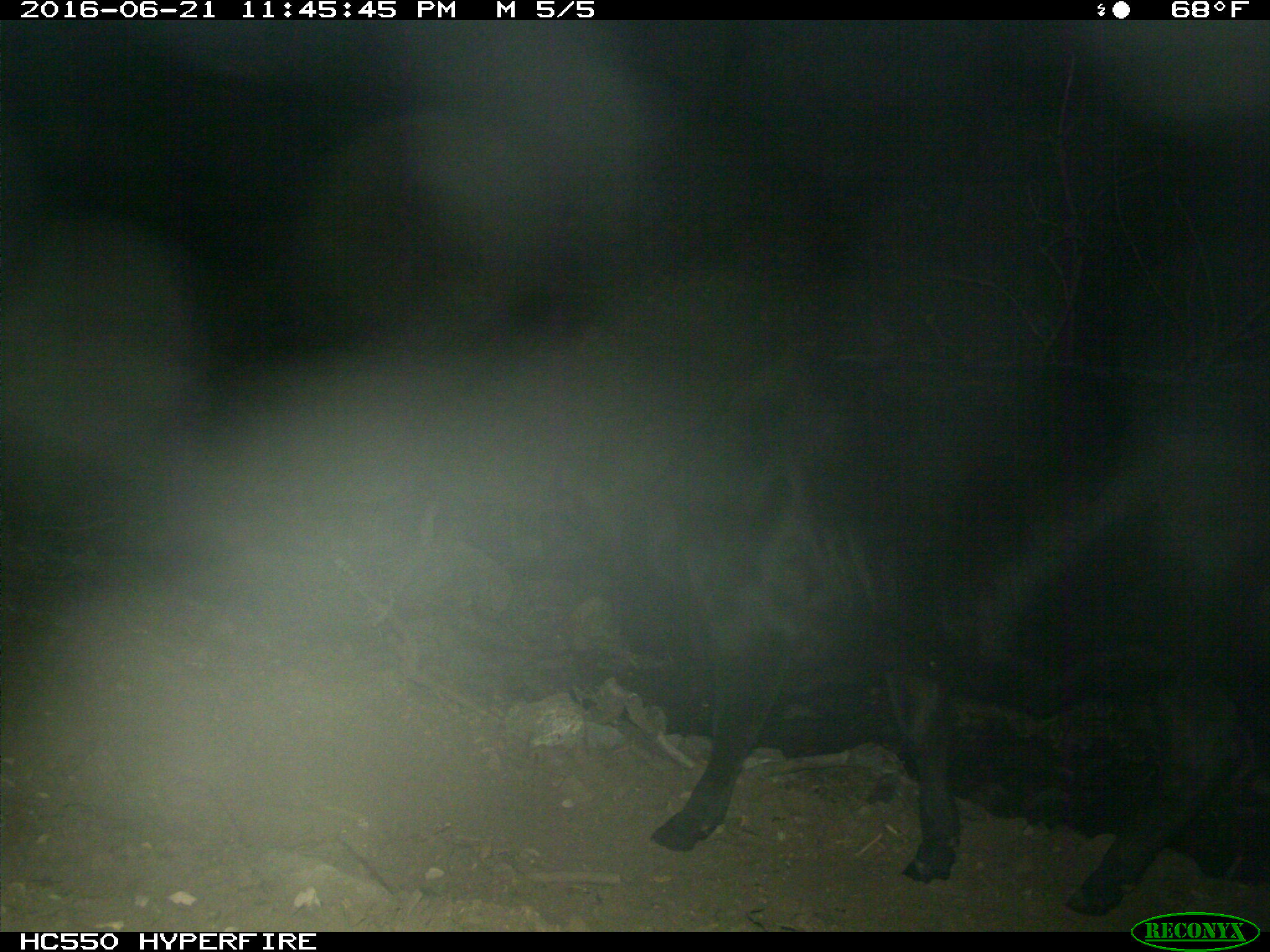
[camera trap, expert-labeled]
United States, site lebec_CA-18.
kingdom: Animalia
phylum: Chordata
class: Mammalia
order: Artiodactyla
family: Bovidae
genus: Bos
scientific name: Bos taurus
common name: domestic cow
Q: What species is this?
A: Bos taurus (domestic cow).